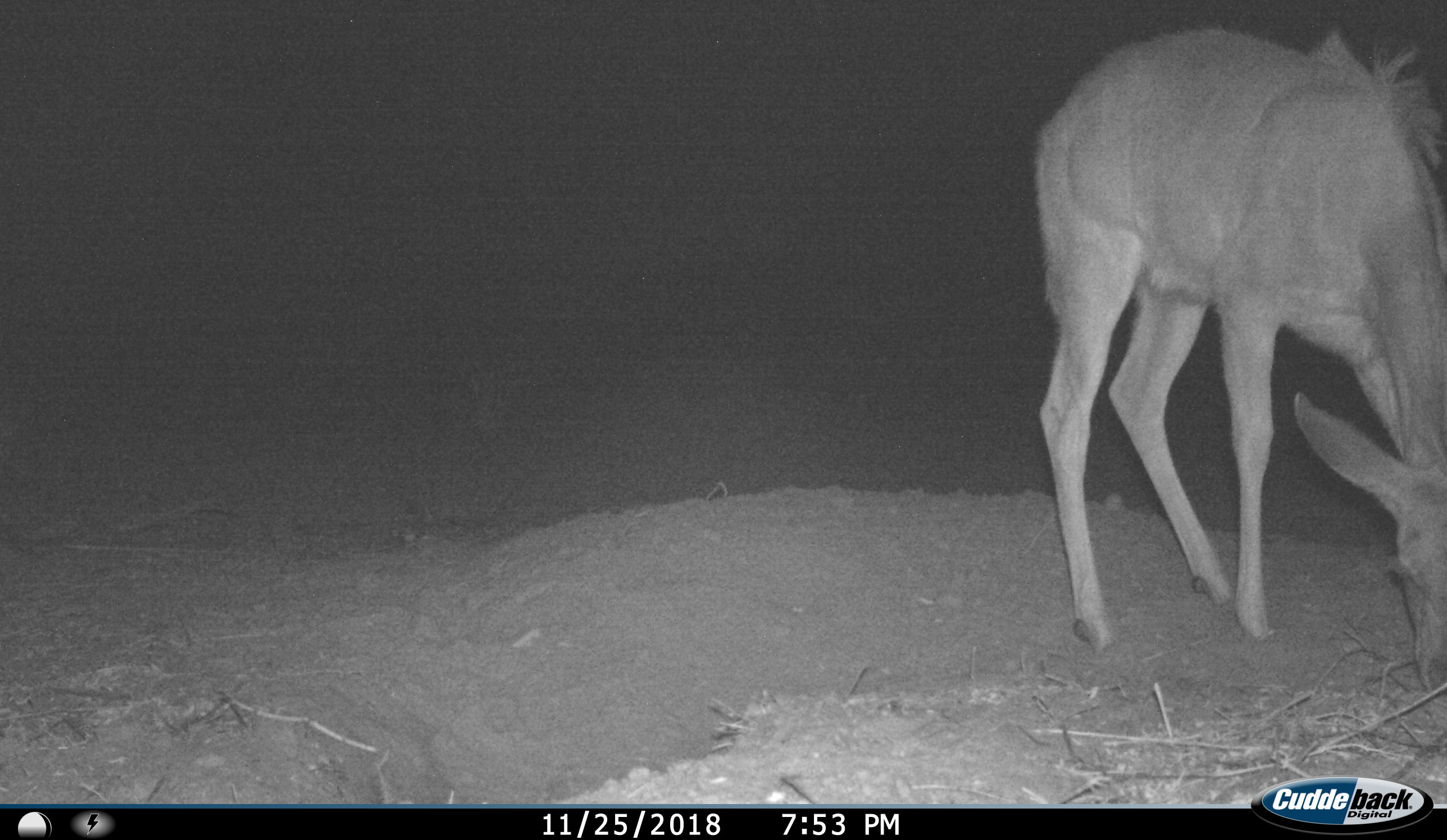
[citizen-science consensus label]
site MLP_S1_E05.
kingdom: Animalia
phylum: Chordata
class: Mammalia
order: Artiodactyla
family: Bovidae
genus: Tragelaphus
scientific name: Tragelaphus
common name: kudu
Kudu (Tragelaphus), count 1. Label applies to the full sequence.